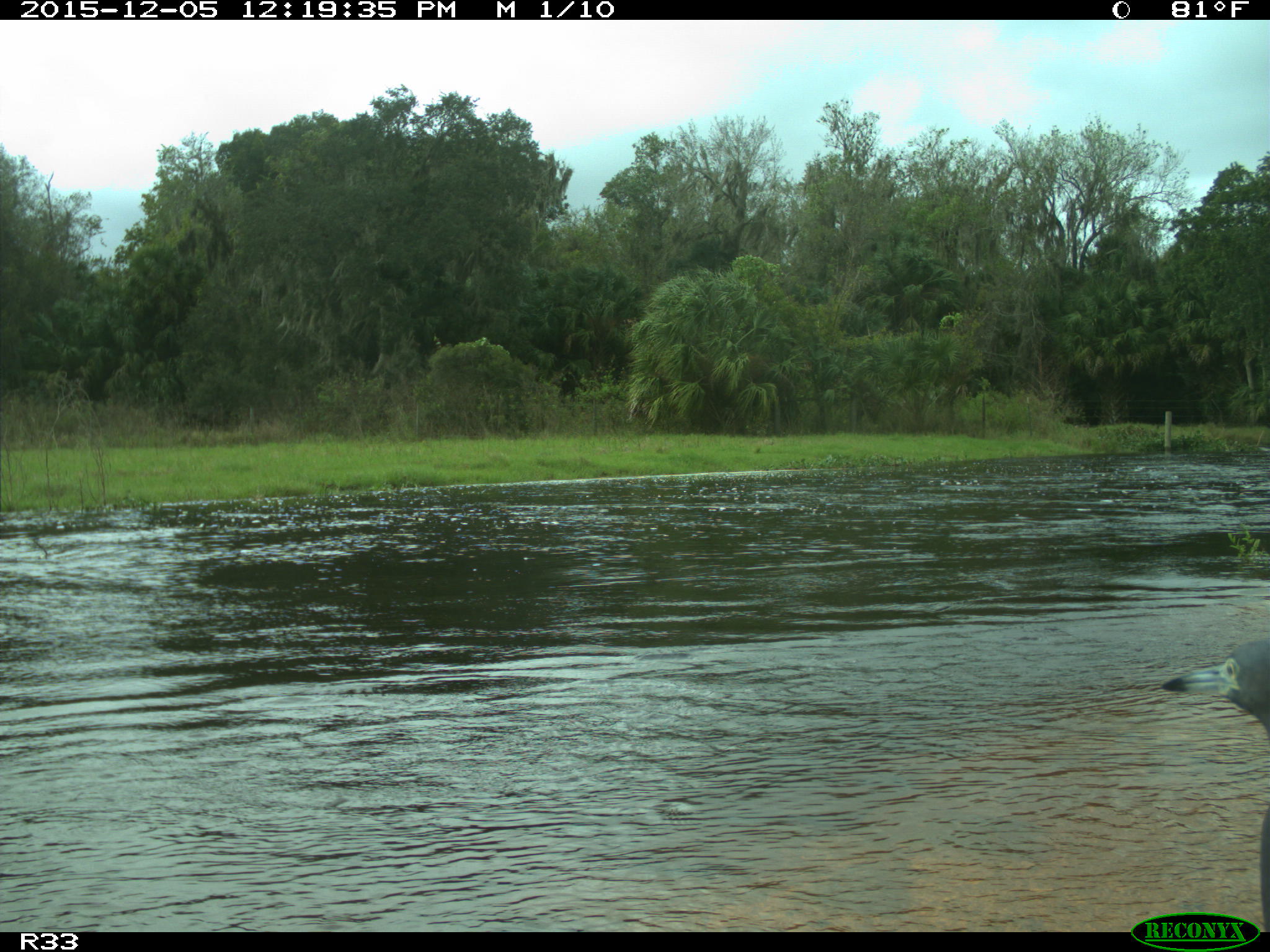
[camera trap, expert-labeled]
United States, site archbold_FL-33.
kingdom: Animalia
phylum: Chordata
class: Aves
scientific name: Aves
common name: birds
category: unidentified bird